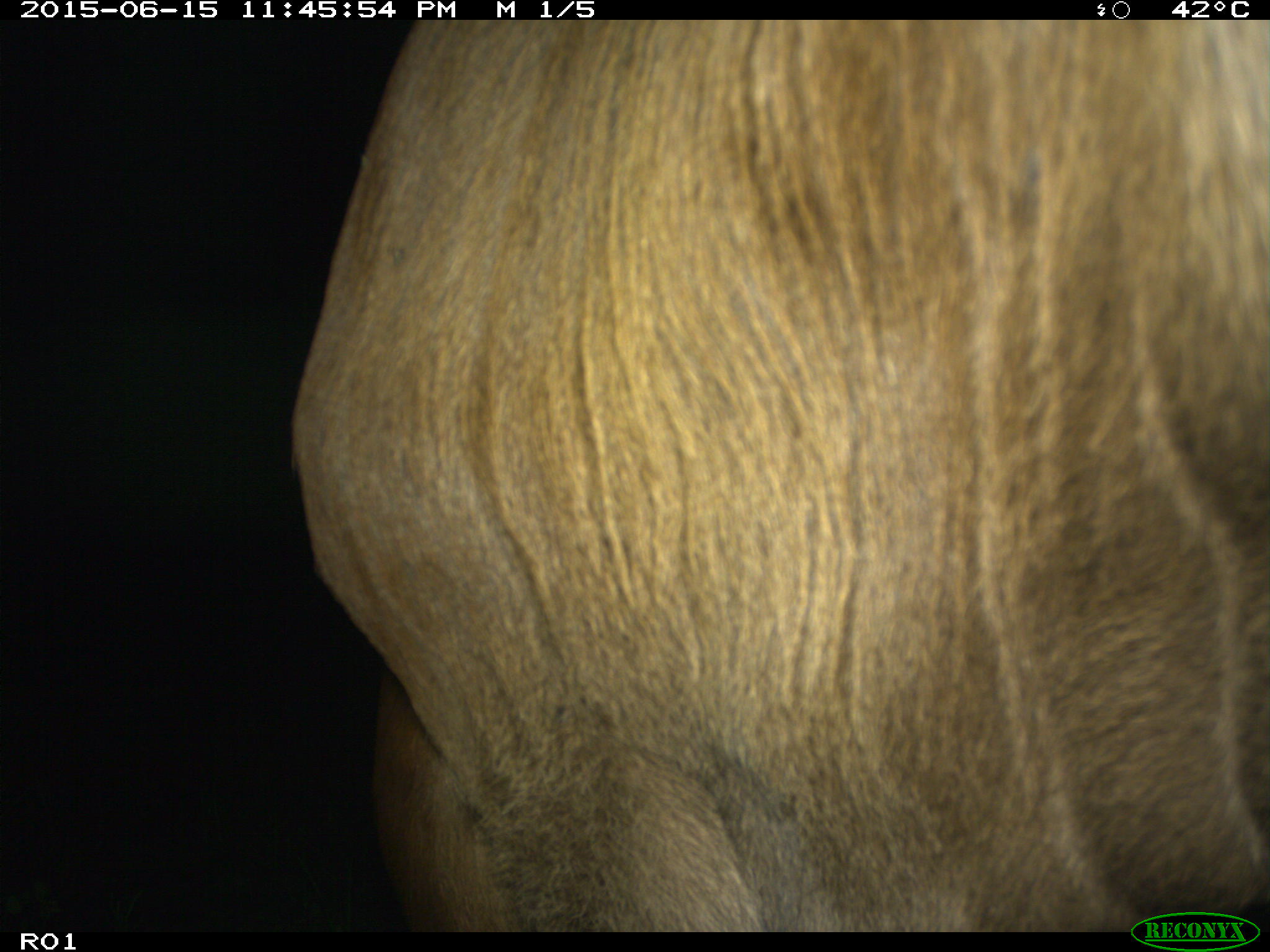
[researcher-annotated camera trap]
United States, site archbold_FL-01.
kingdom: Animalia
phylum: Chordata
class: Mammalia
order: Artiodactyla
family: Bovidae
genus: Bos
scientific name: Bos taurus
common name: domestic cow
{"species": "Bos taurus (domestic cow)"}